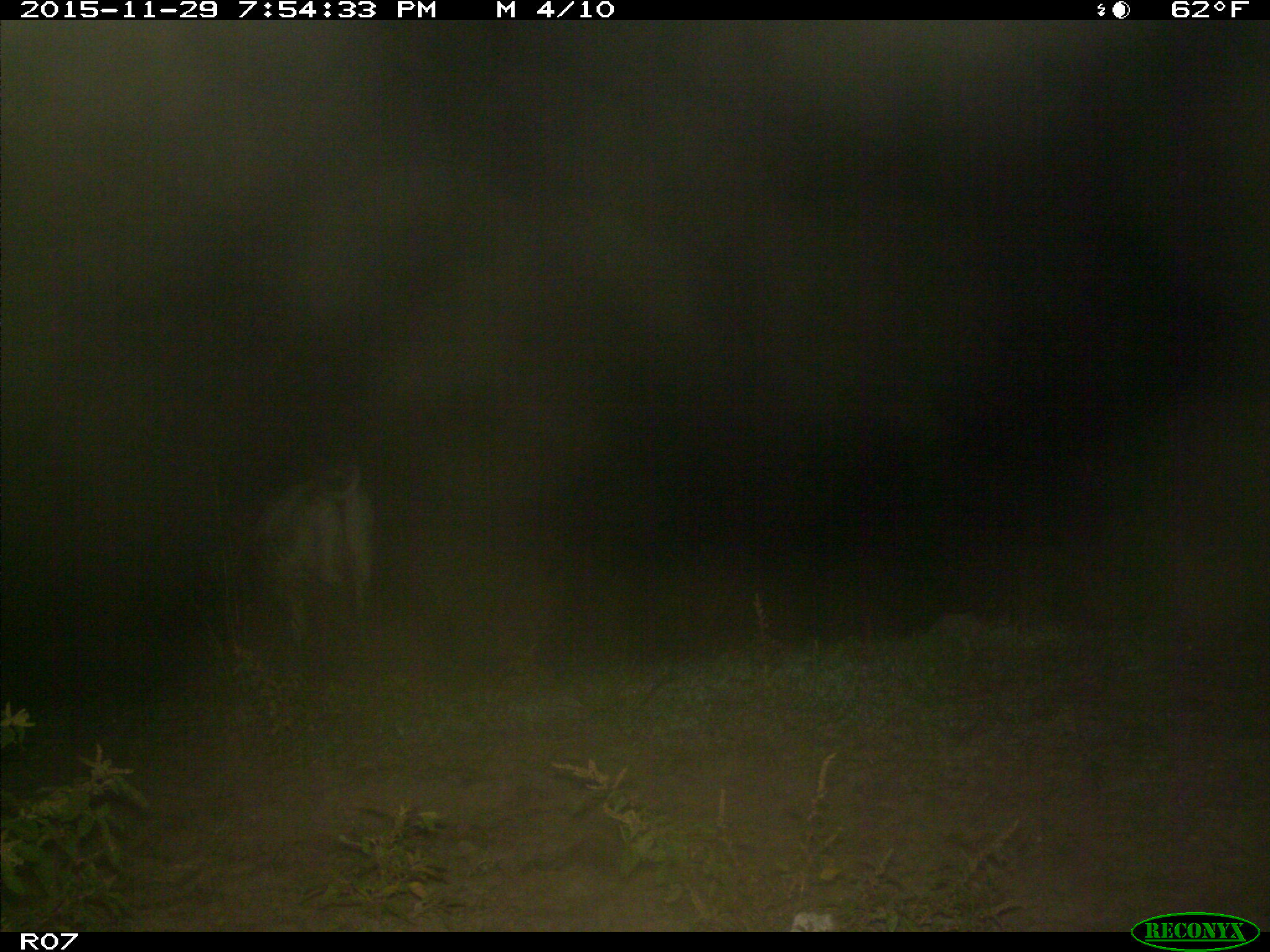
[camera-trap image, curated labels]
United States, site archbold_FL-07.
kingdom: Animalia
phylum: Chordata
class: Mammalia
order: Artiodactyla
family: Bovidae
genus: Bos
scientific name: Bos taurus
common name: domestic cow